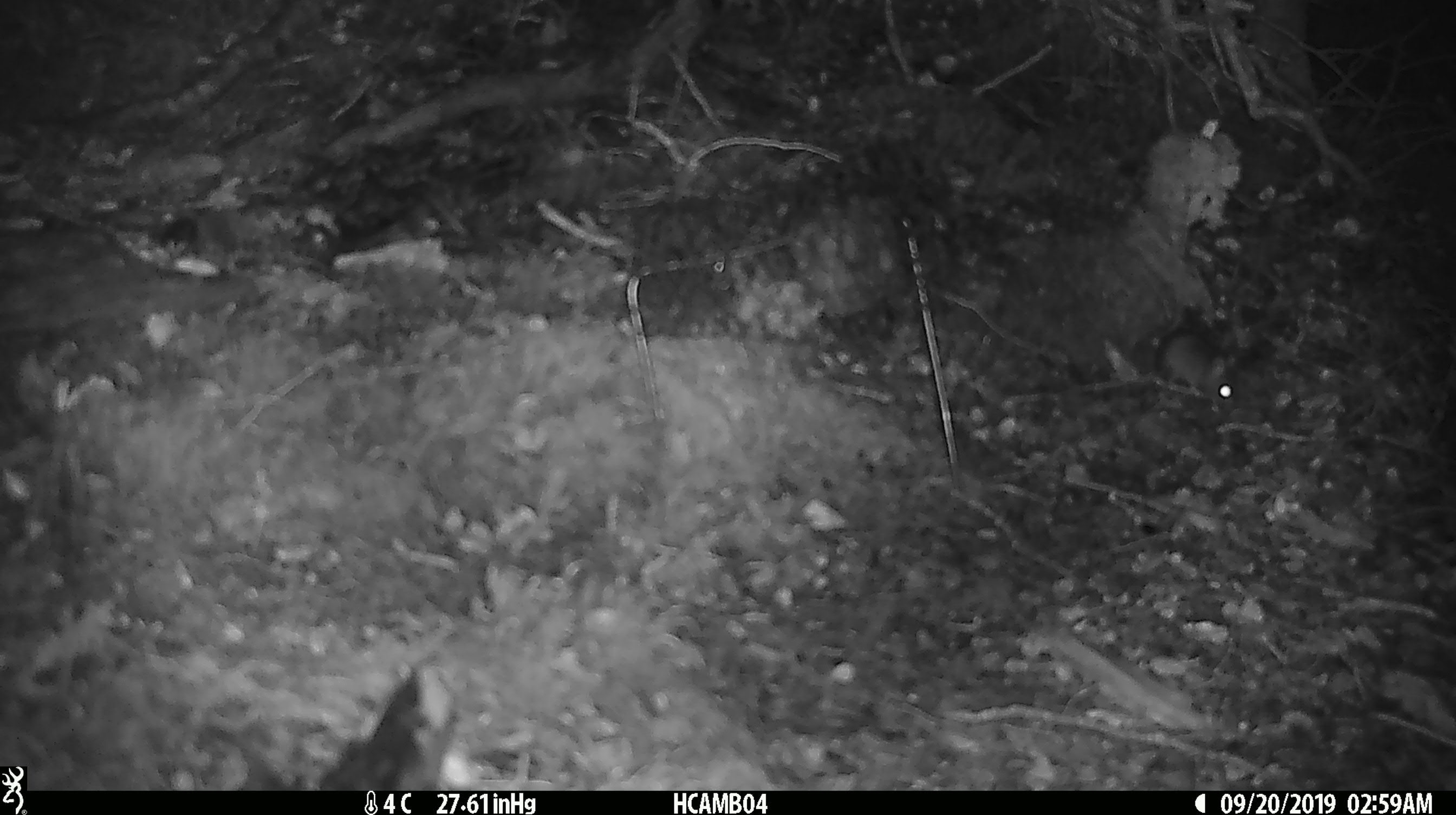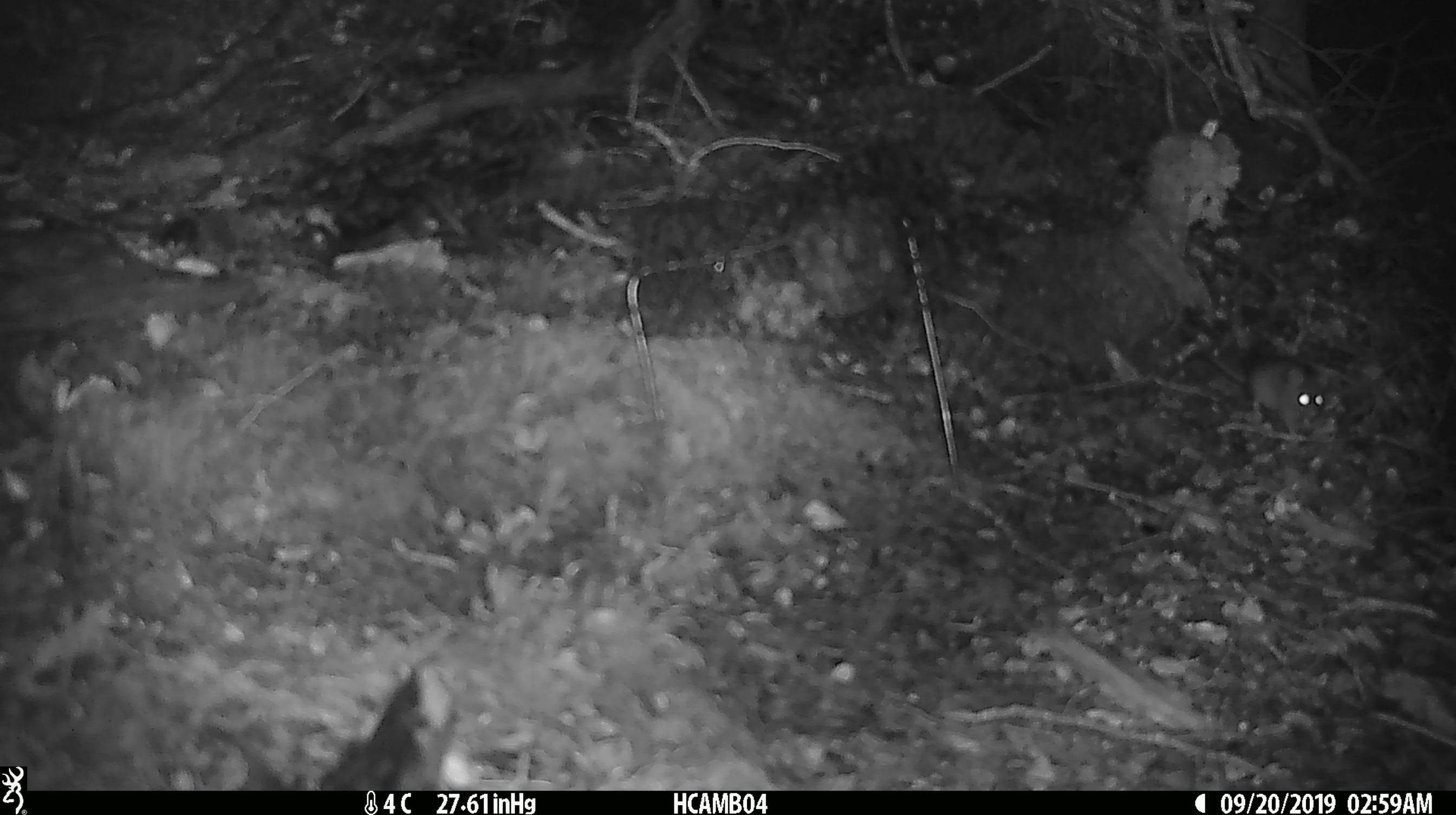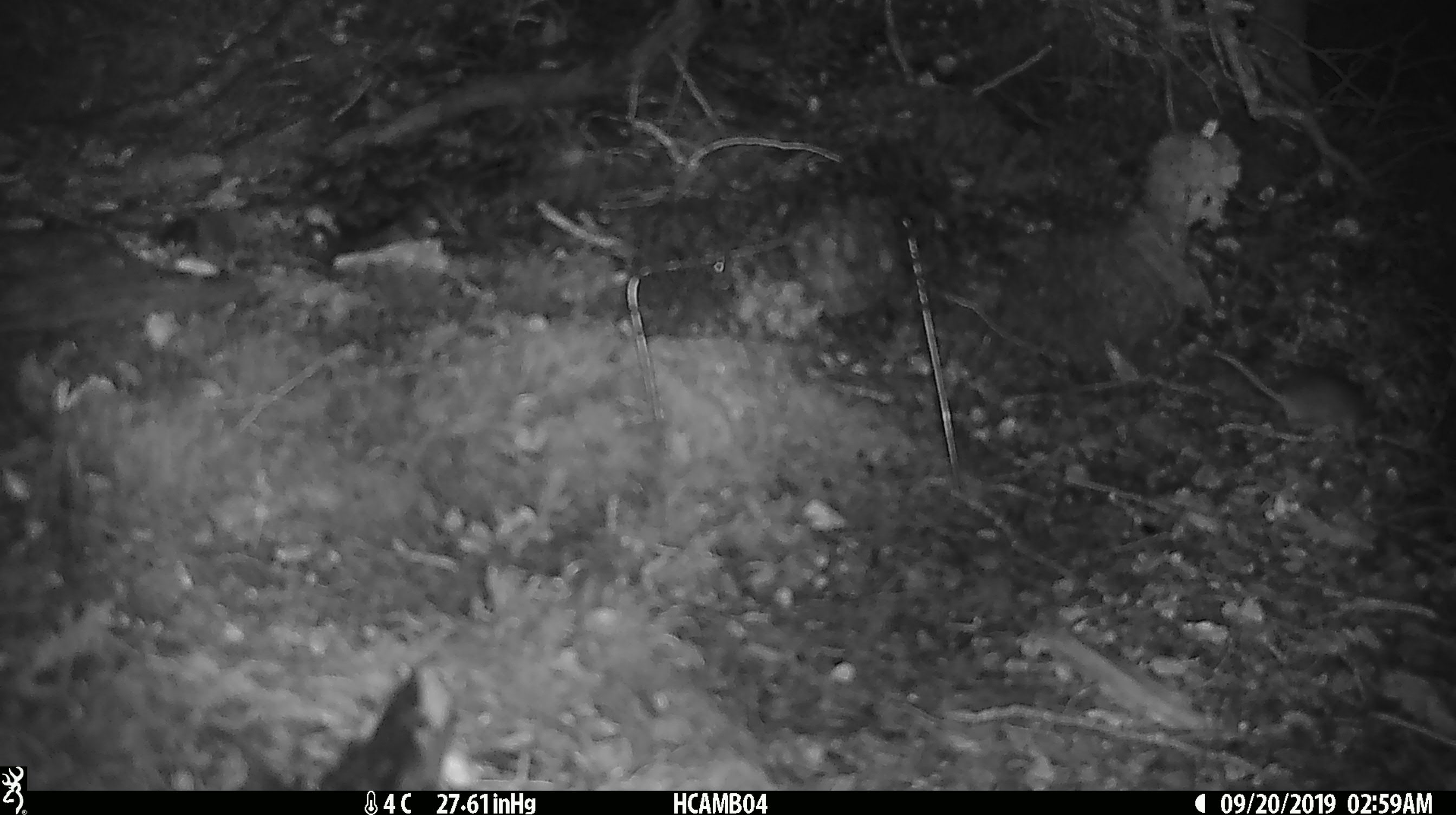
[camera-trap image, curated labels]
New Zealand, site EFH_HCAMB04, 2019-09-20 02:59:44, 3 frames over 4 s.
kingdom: Animalia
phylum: Chordata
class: Mammalia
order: Rodentia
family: Muridae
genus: Mus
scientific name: Mus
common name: mouse